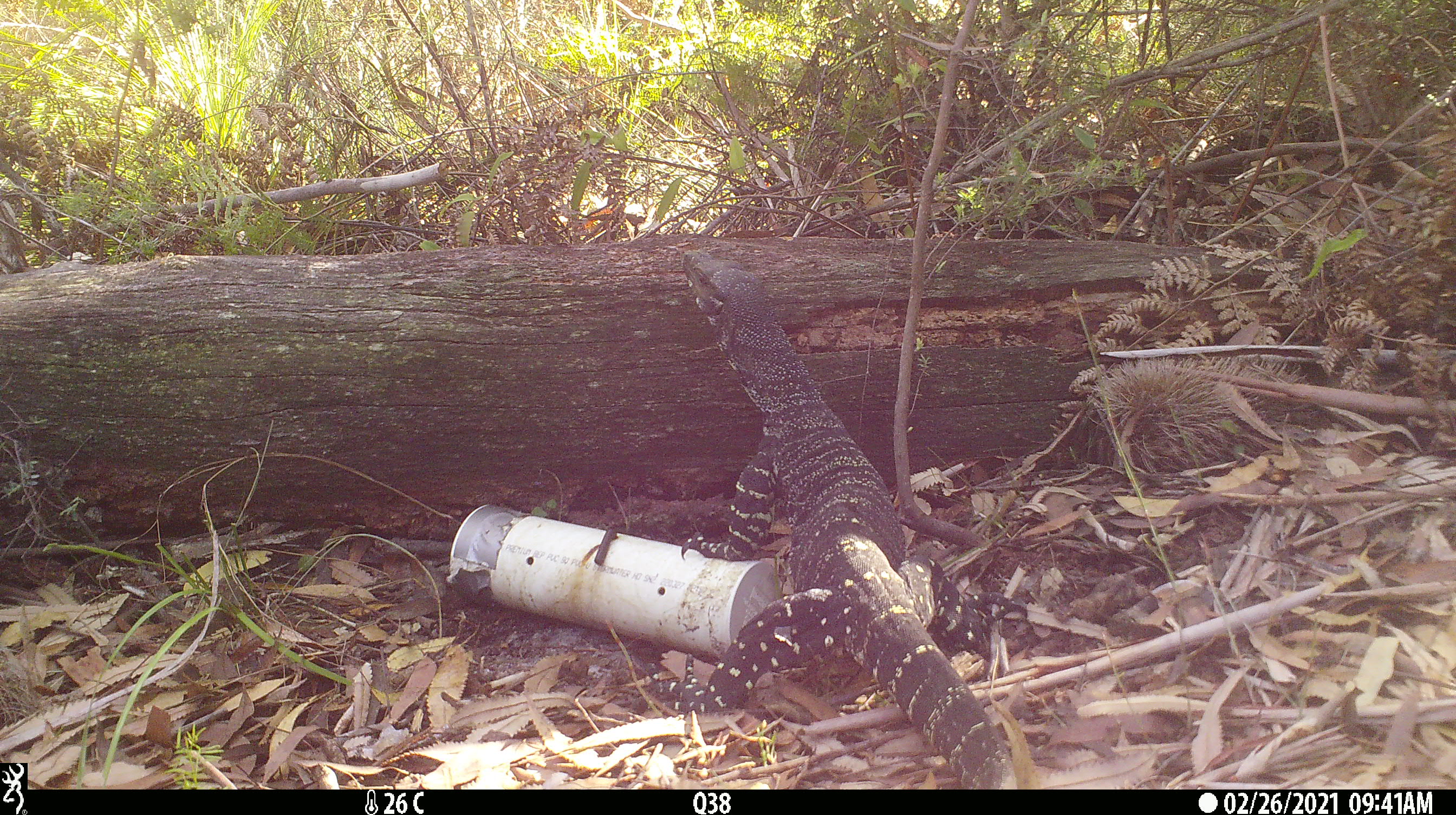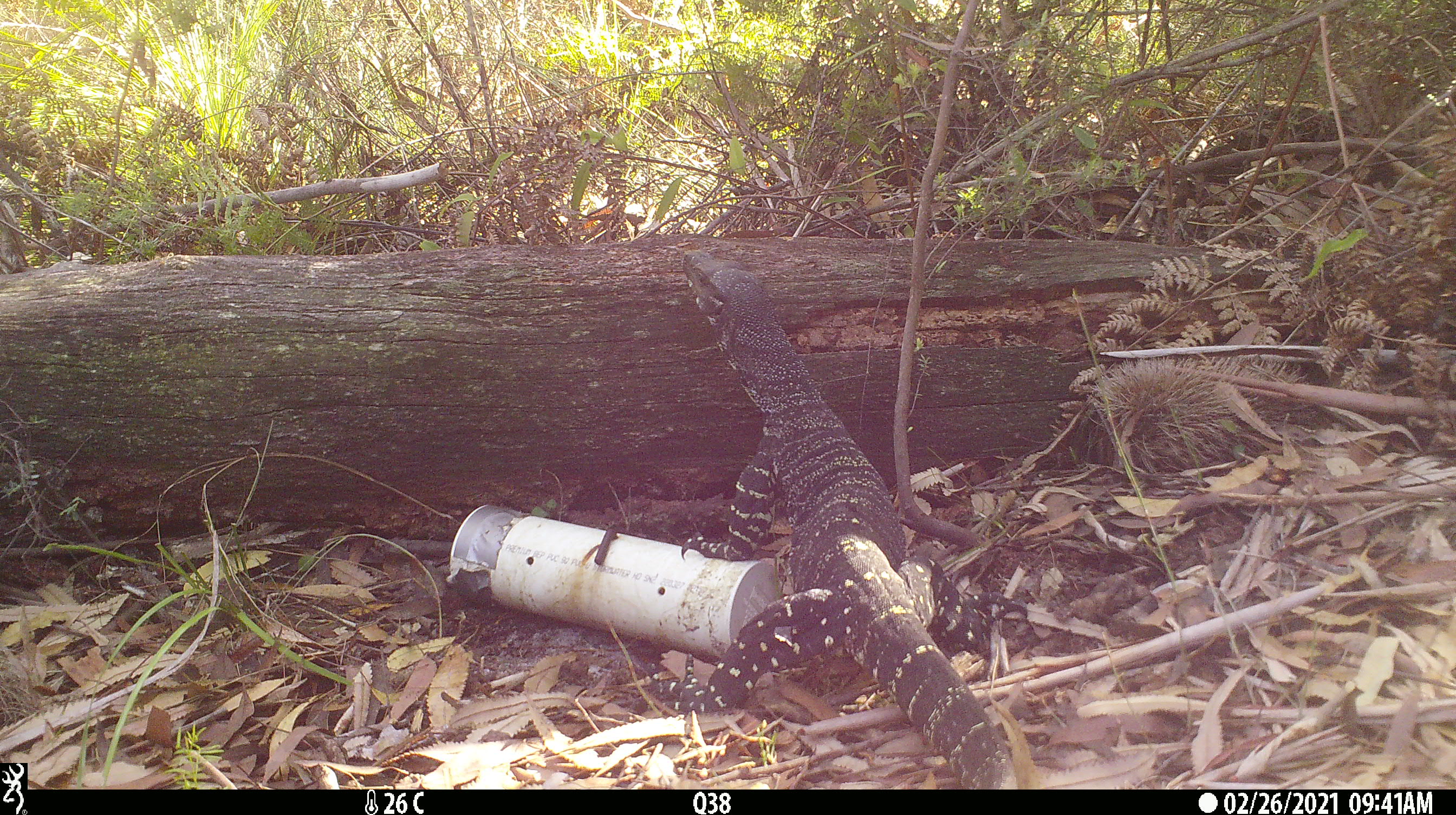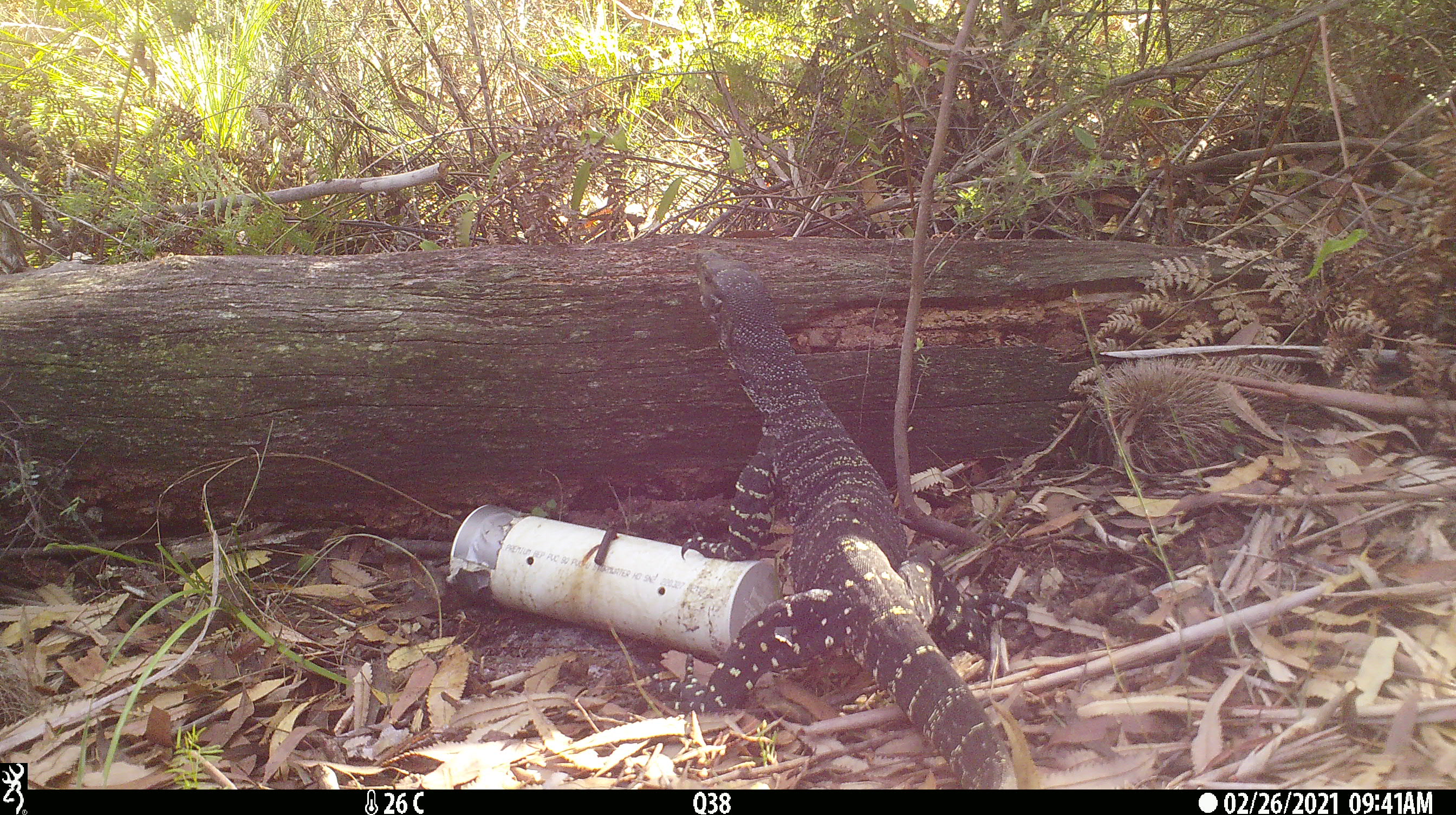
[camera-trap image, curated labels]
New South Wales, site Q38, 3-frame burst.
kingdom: Animalia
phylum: Chordata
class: Reptilia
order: Squamata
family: Varanidae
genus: Varanus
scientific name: Varanus varius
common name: lace monitor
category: goanna